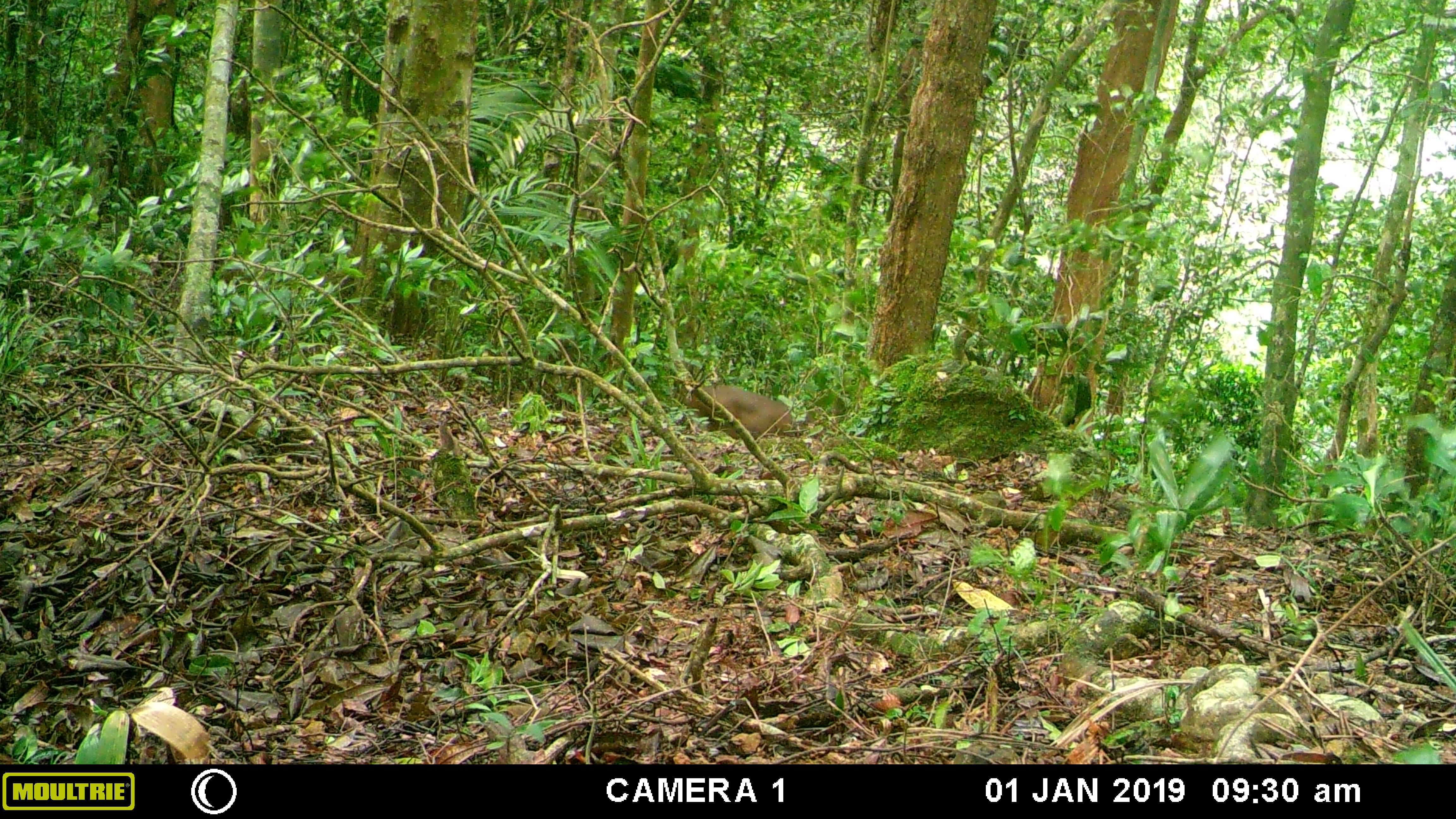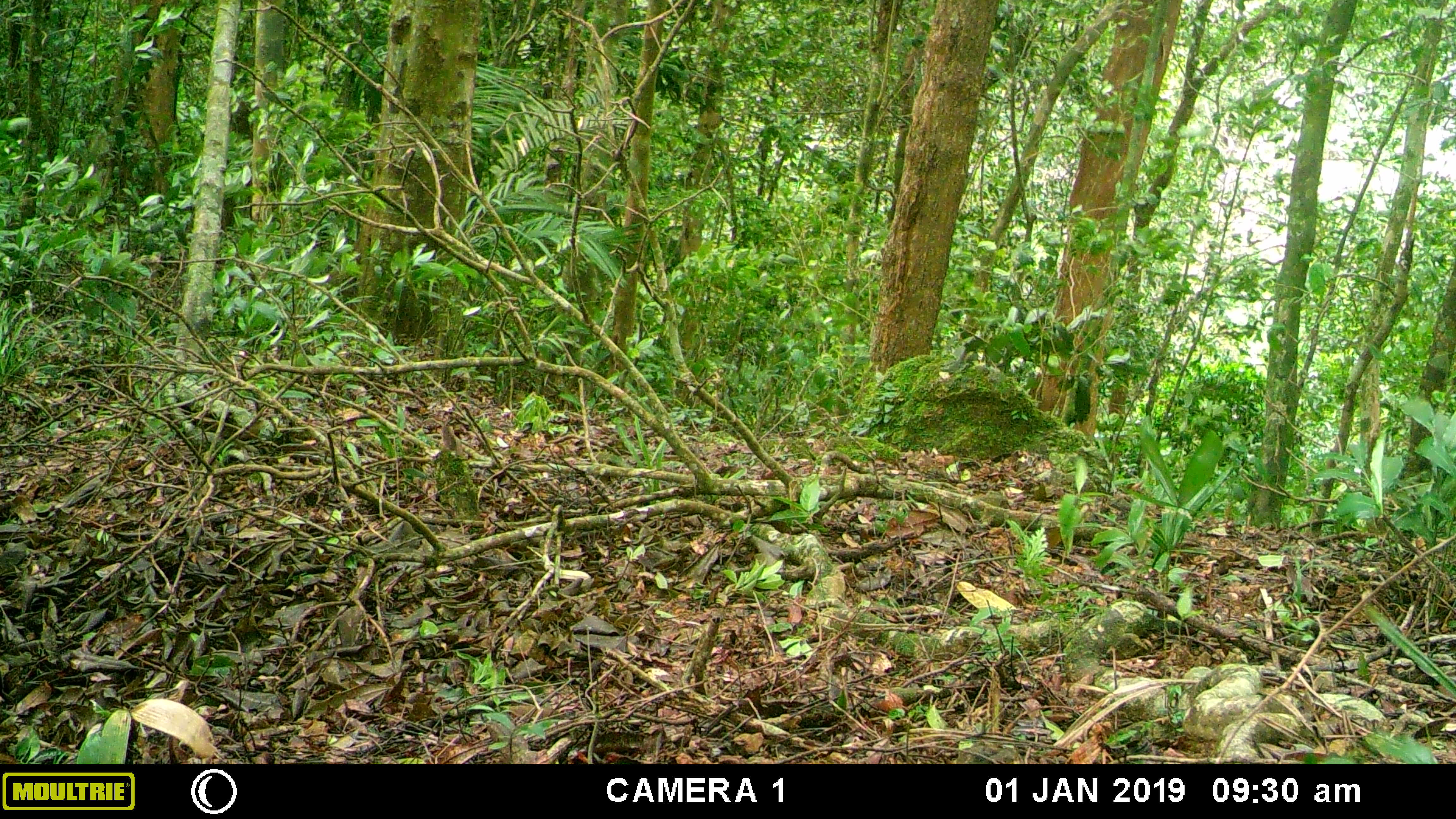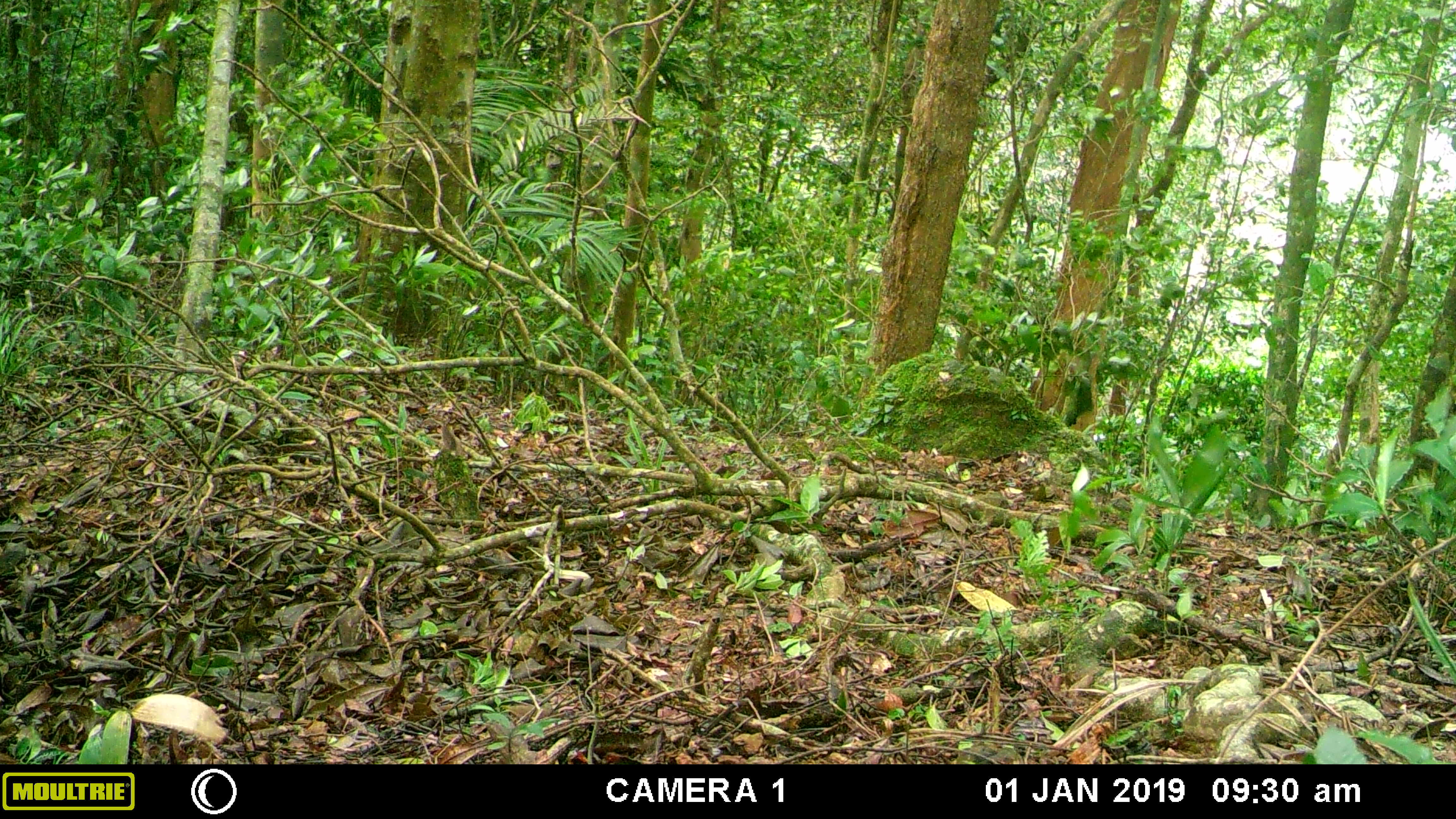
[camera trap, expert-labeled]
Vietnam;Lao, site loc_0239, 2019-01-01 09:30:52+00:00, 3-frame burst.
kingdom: Animalia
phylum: Chordata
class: Mammalia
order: Artiodactyla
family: Cervidae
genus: Muntiacus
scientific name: Muntiacus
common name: muntjacs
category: unidentified muntjac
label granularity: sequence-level